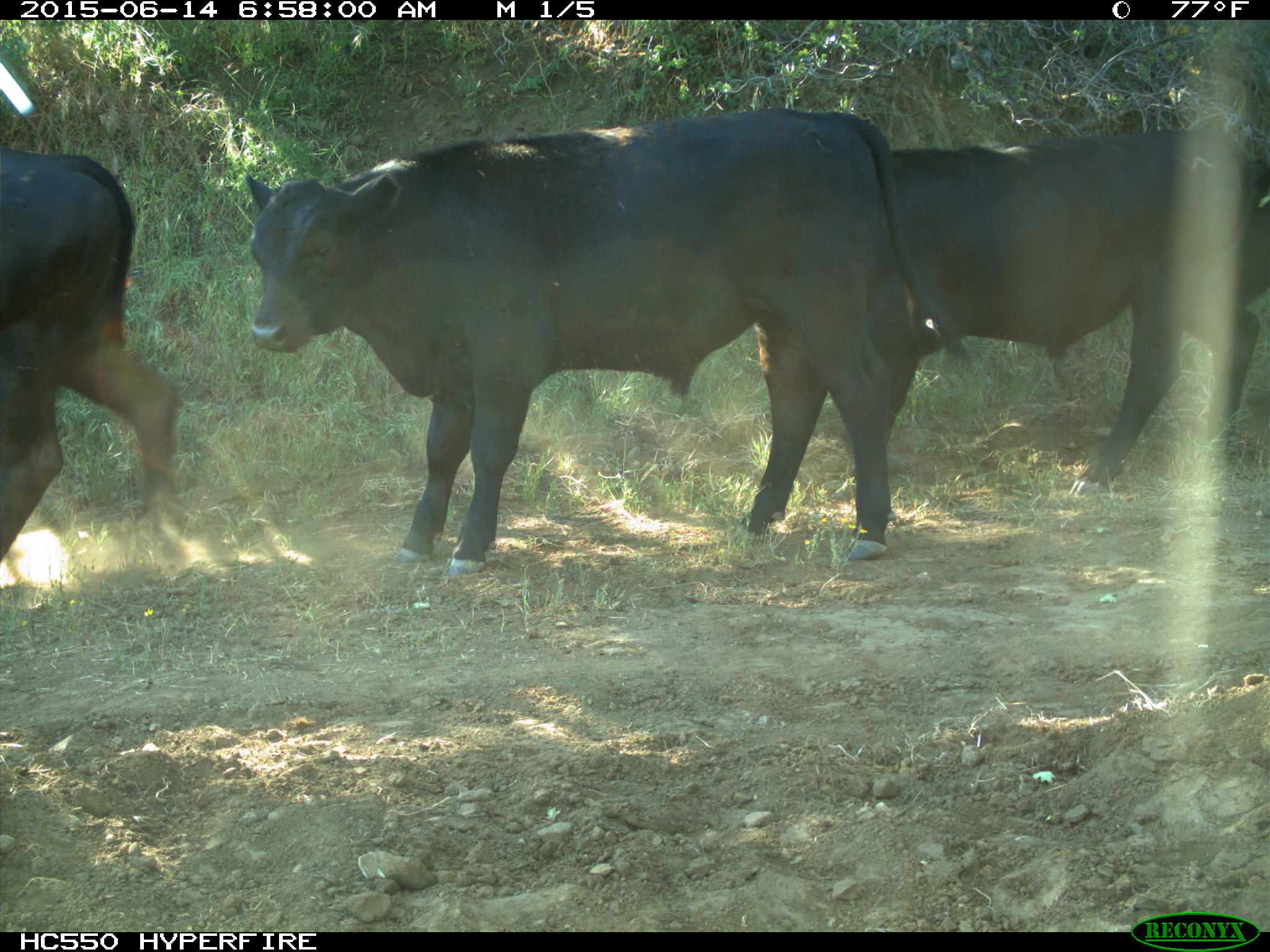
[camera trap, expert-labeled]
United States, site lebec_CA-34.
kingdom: Animalia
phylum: Chordata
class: Mammalia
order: Artiodactyla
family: Bovidae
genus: Bos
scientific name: Bos taurus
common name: domestic cow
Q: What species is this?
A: Bos taurus (domestic cow).